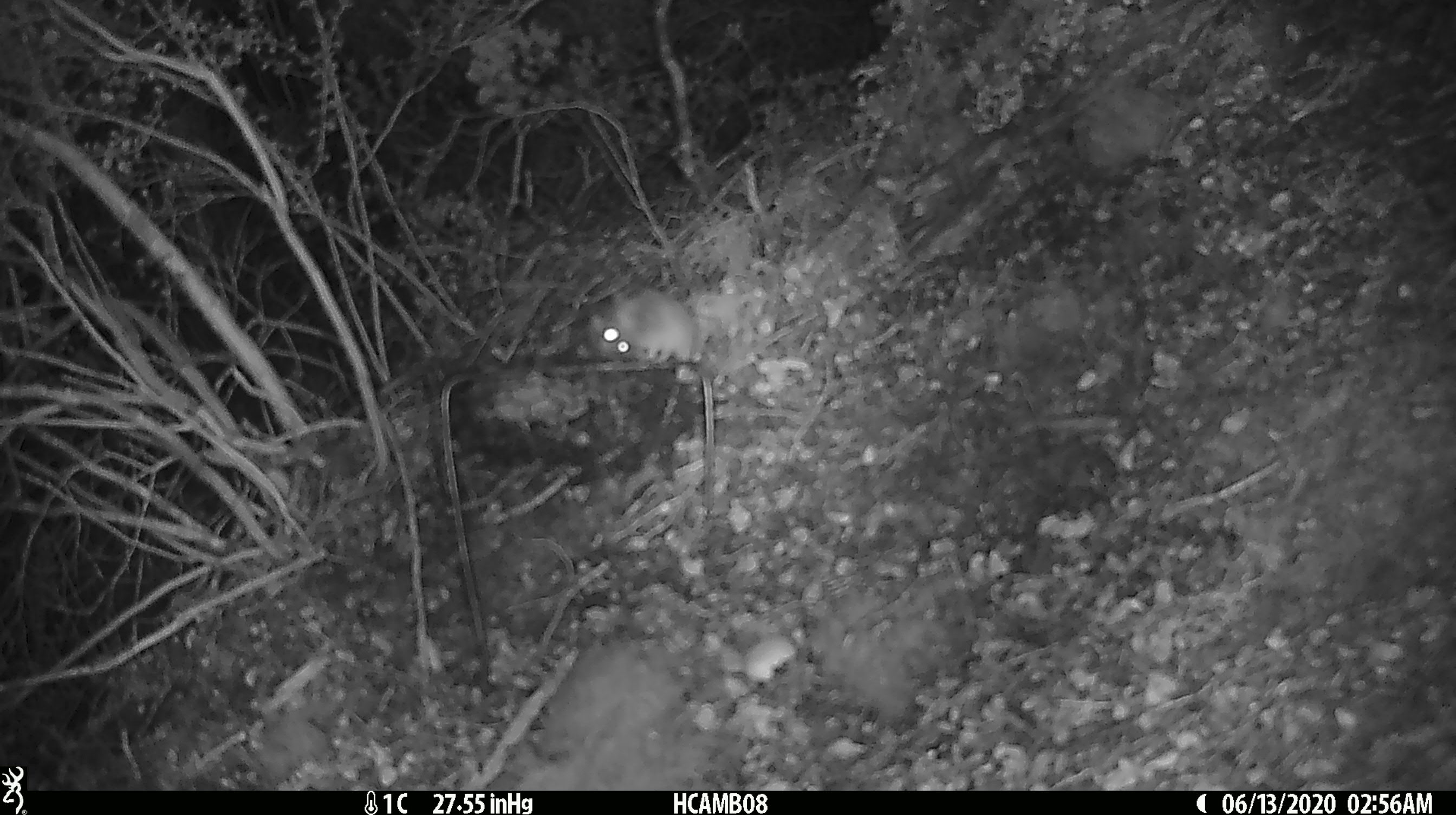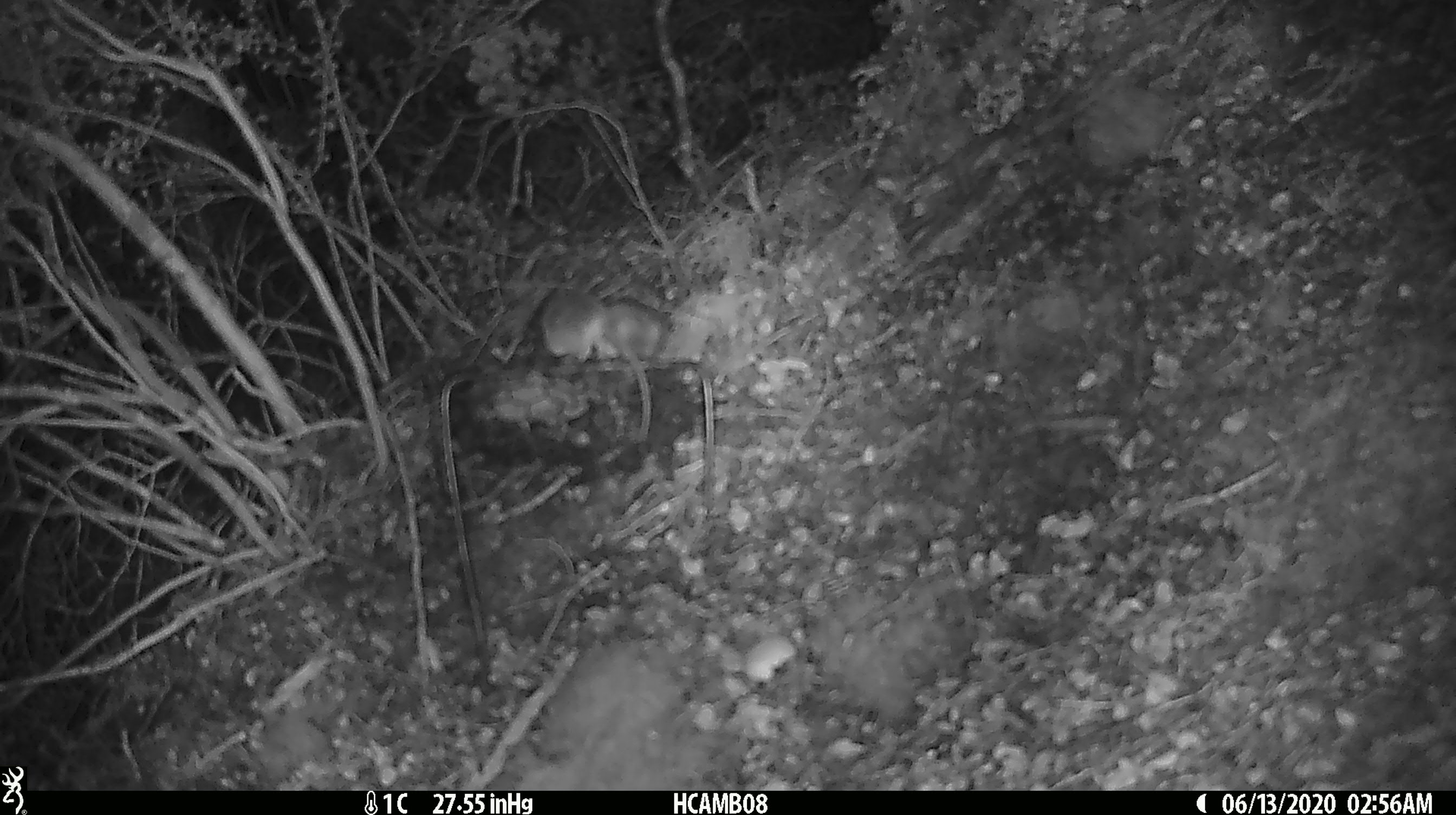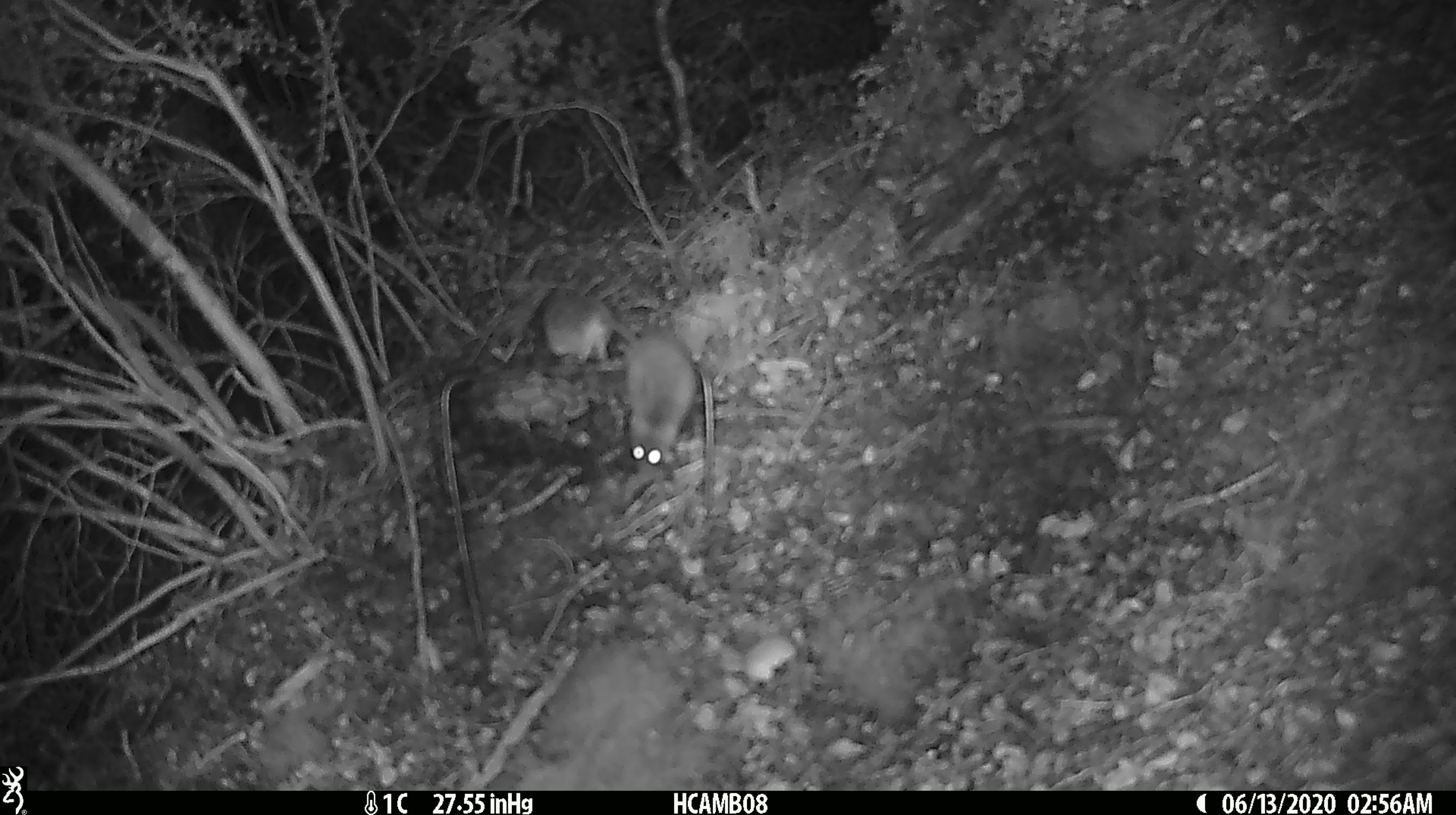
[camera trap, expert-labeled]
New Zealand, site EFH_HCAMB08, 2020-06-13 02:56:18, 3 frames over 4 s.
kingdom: Animalia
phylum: Chordata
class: Mammalia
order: Rodentia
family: Muridae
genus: Mus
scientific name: Mus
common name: mouse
Mouse (Mus).